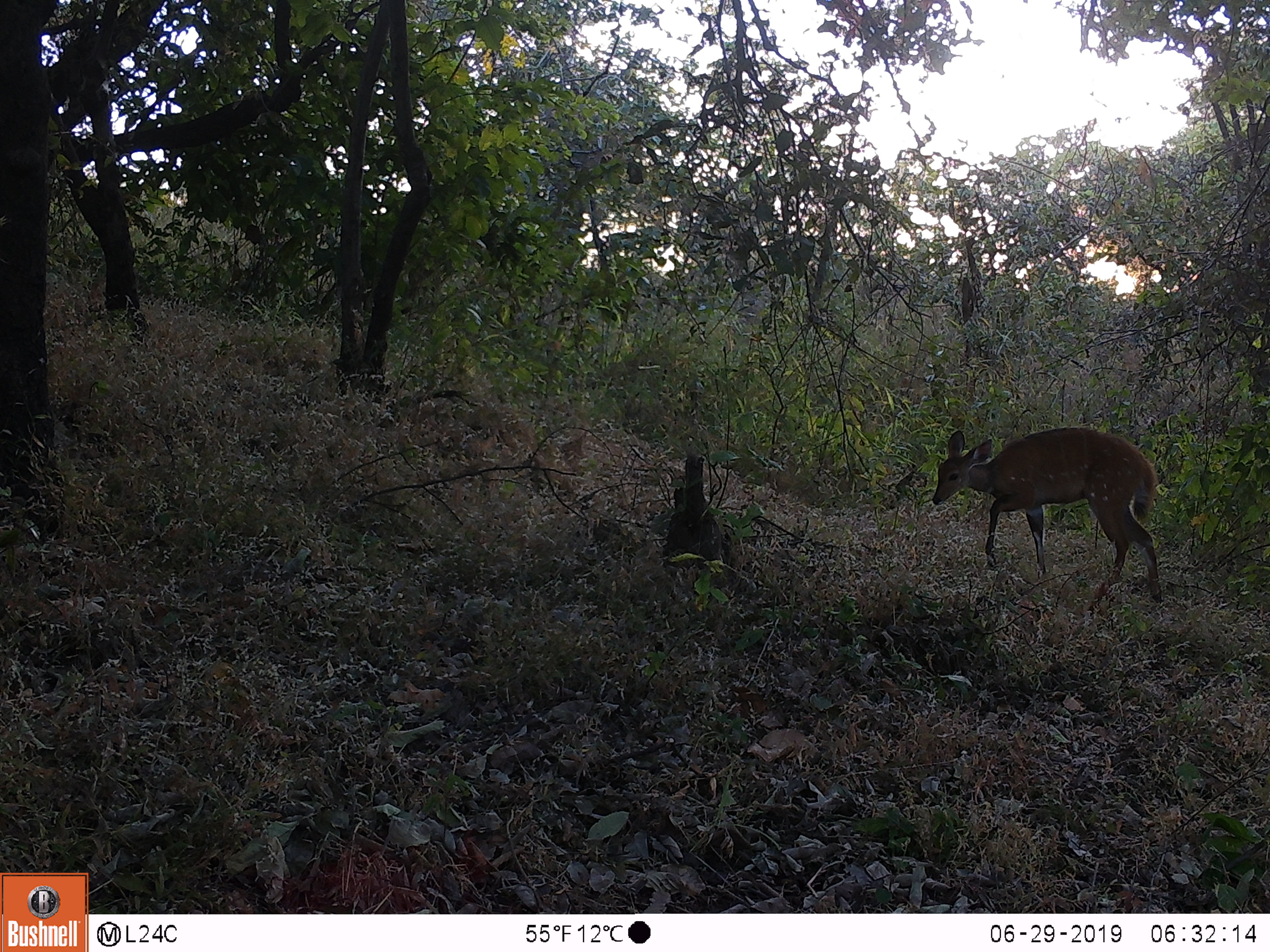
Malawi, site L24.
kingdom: Animalia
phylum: Chordata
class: Mammalia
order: Artiodactyla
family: Bovidae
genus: Tragelaphus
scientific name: Tragelaphus sylvaticus sylvaticus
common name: cape bushbuck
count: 1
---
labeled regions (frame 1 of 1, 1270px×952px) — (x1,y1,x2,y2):
cape bushbuck: (926,421,1170,604)